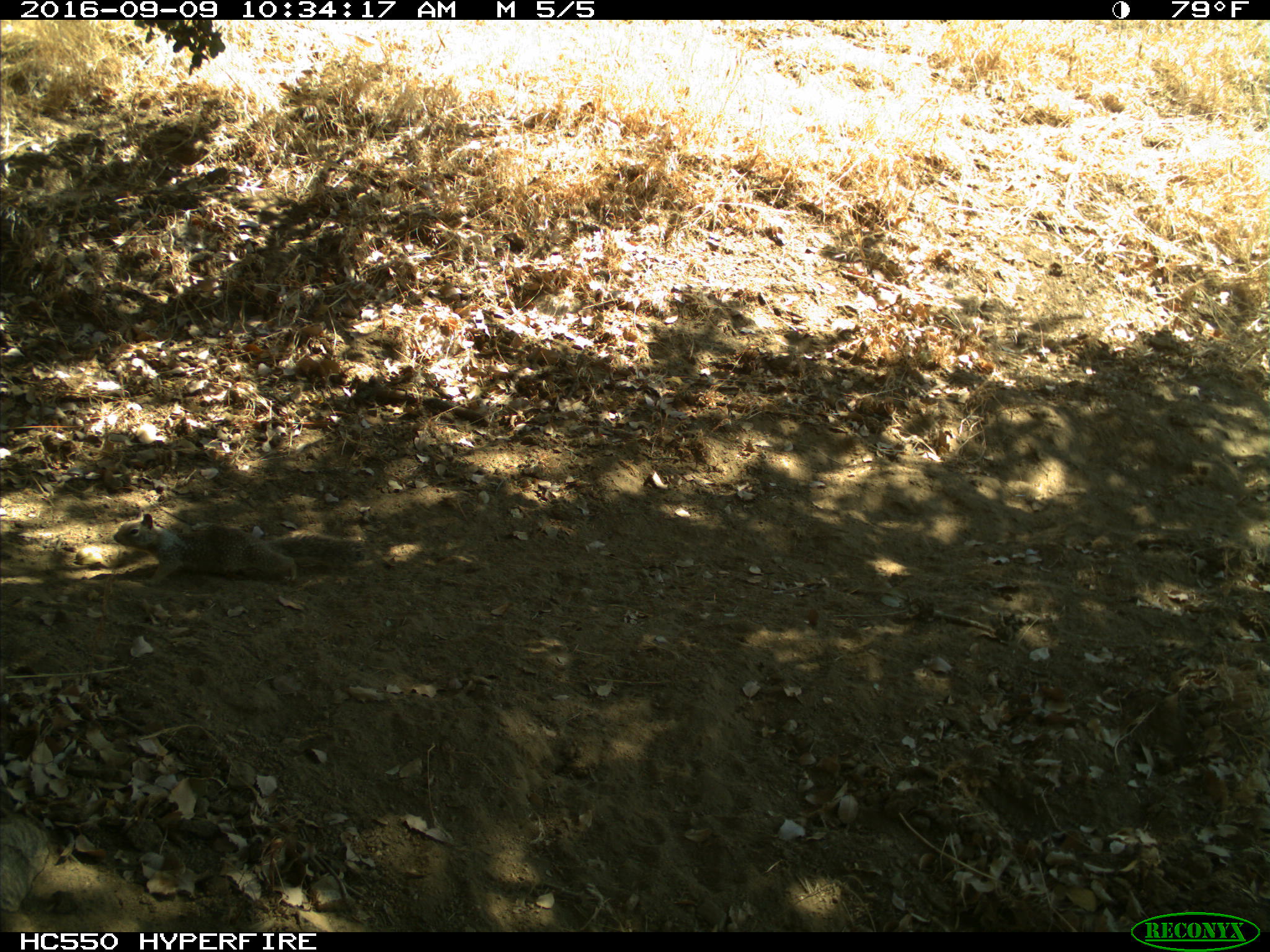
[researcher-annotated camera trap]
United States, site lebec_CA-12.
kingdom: Animalia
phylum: Chordata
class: Mammalia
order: Rodentia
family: Sciuridae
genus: Otospermophilus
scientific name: Otospermophilus beecheyi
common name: california ground squirrel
Otospermophilus beecheyi (california ground squirrel).